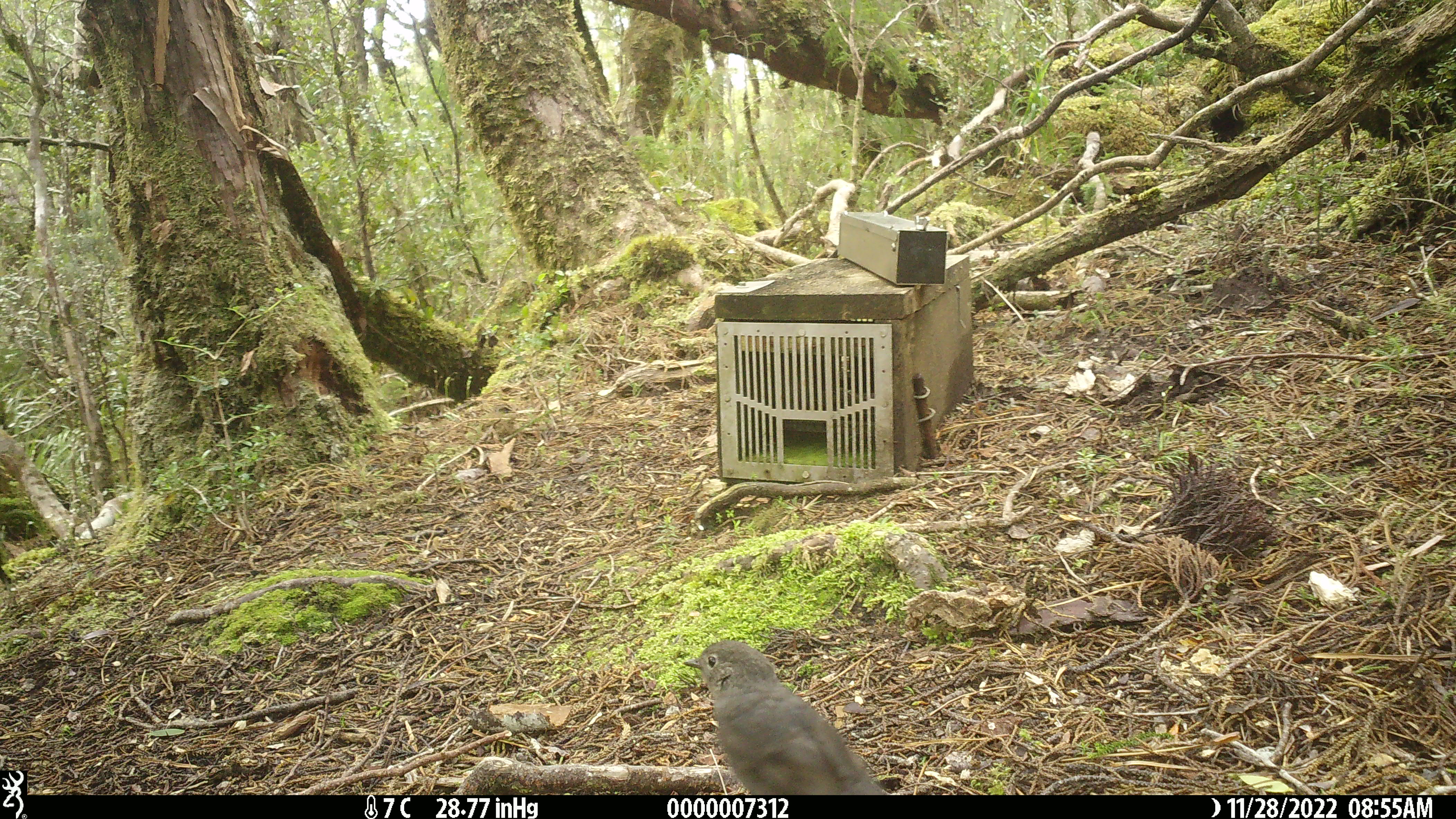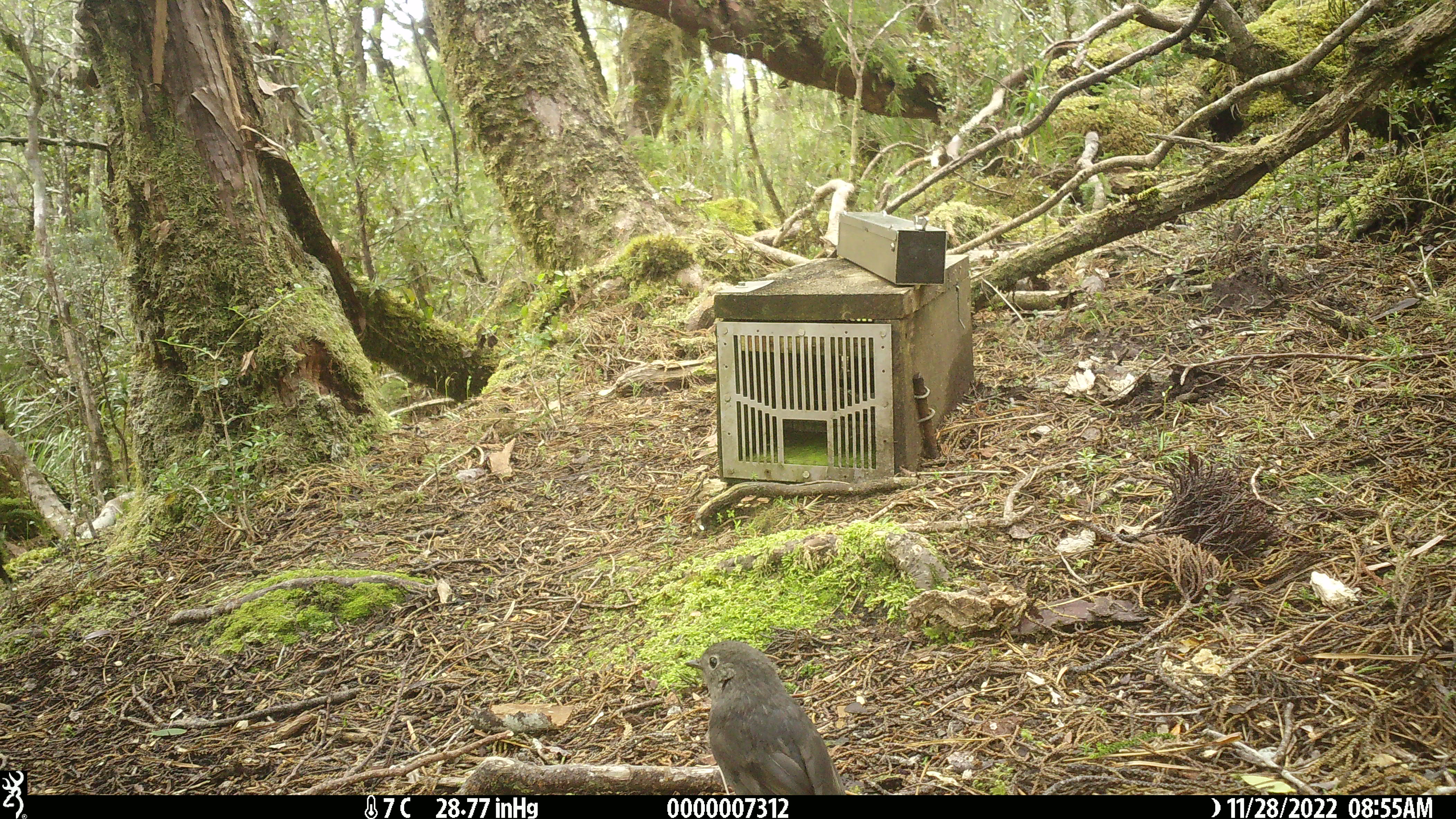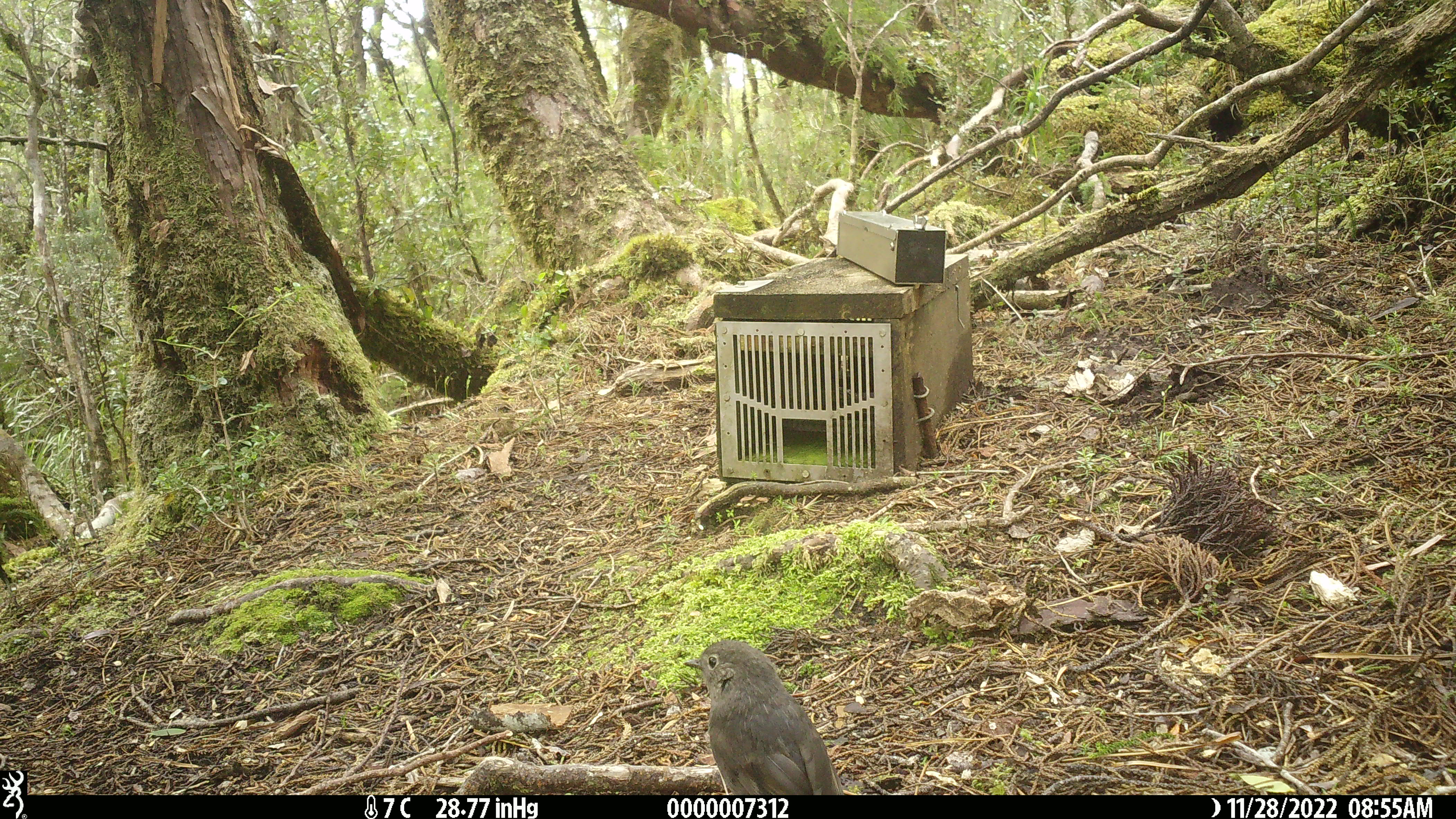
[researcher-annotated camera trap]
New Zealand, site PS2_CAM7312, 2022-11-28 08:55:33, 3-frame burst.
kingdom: Animalia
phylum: Chordata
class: Aves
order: Passeriformes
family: Petroicidae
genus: Petroica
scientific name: Petroica australis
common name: new zealand robin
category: robin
Robin (new zealand robin) (Petroica australis).